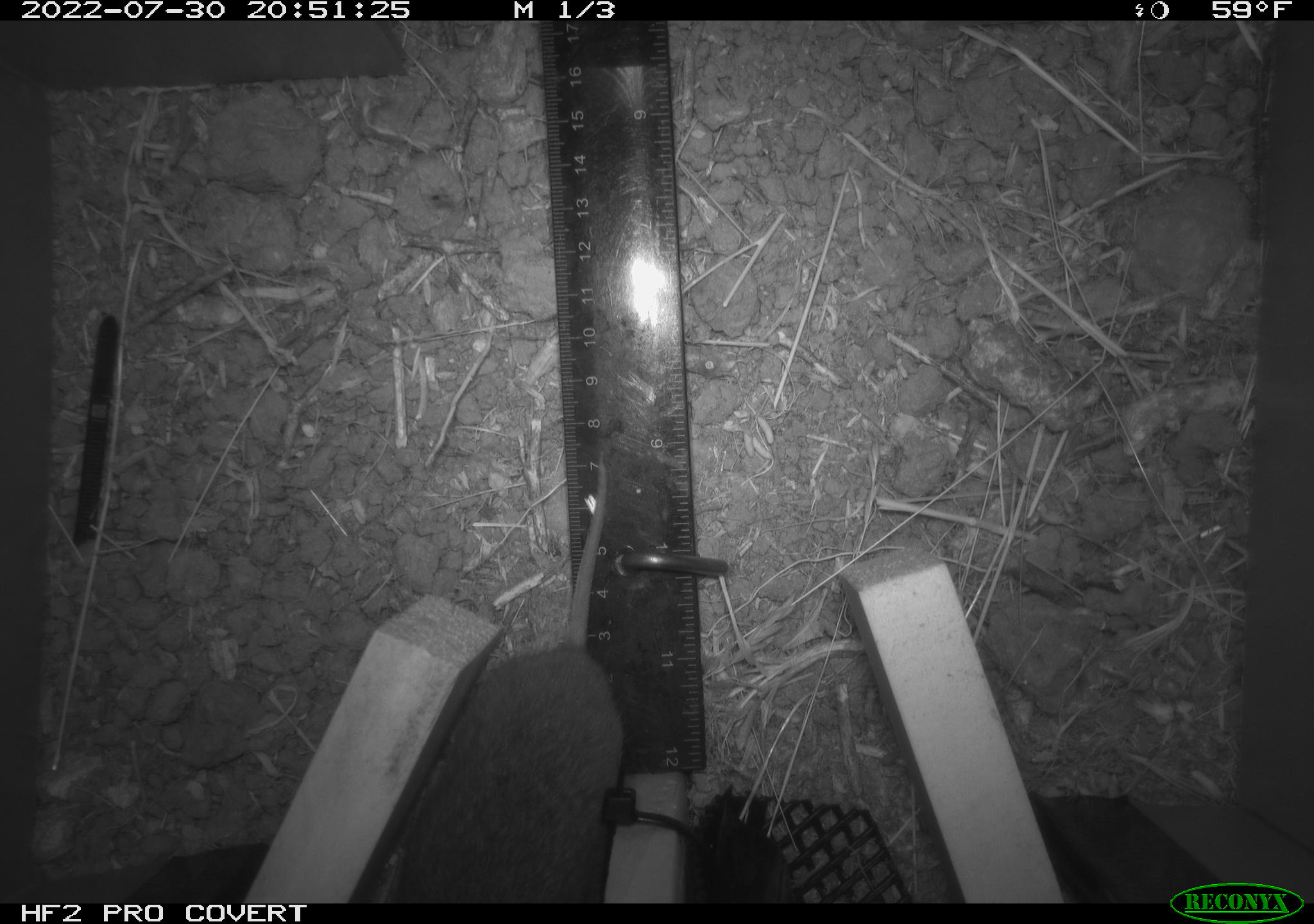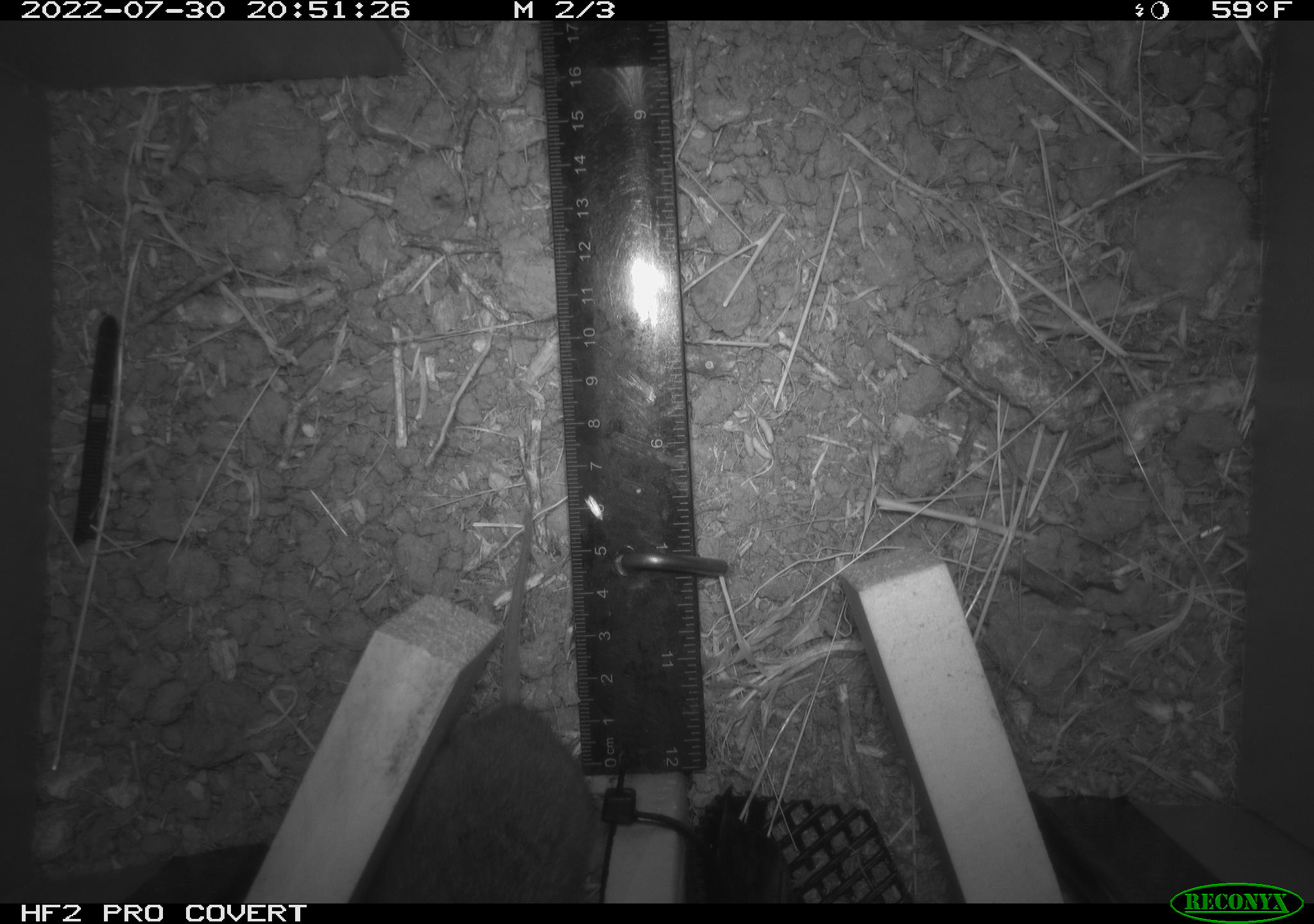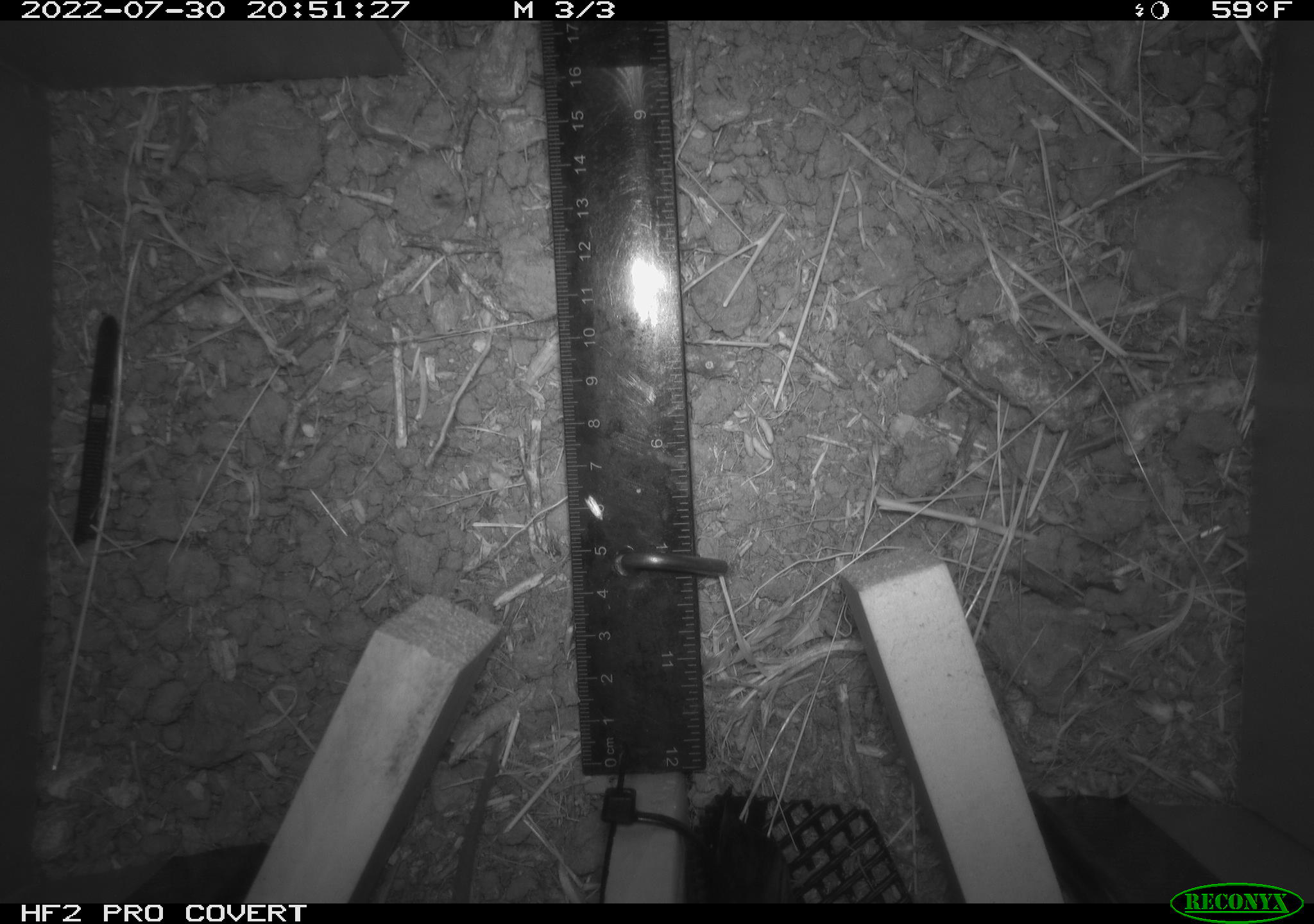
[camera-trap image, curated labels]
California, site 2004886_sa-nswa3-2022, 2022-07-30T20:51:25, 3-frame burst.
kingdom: Animalia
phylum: Chordata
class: Mammalia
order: Rodentia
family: Cricetidae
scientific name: Cricetidae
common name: hamsters, voles, lemmings, and allies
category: cricetidae family